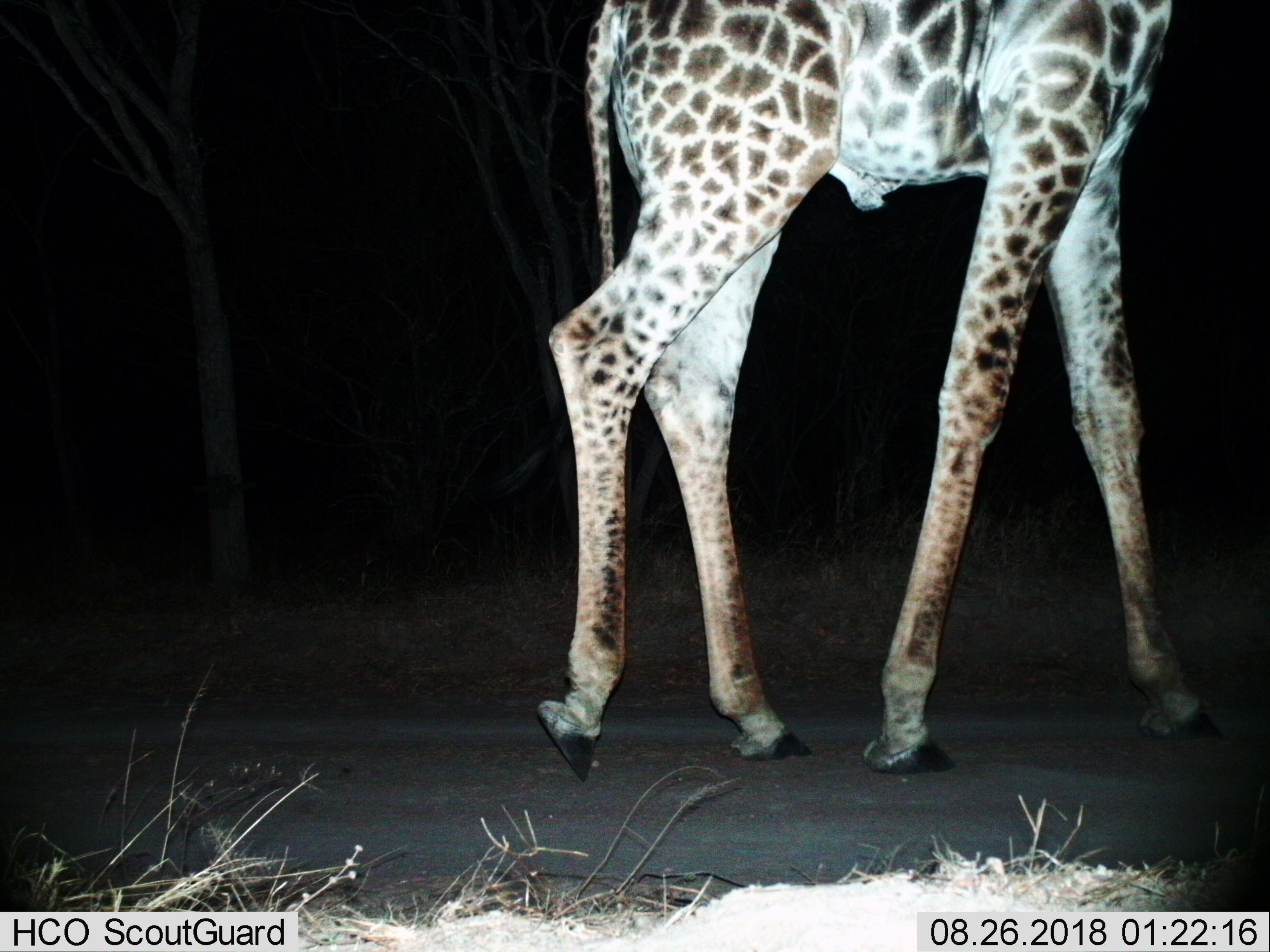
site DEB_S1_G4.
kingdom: Animalia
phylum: Chordata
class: Mammalia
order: Artiodactyla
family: Giraffidae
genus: Giraffa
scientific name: Giraffa camelopardalis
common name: giraffe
Giraffe (Giraffa camelopardalis), count 1. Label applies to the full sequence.